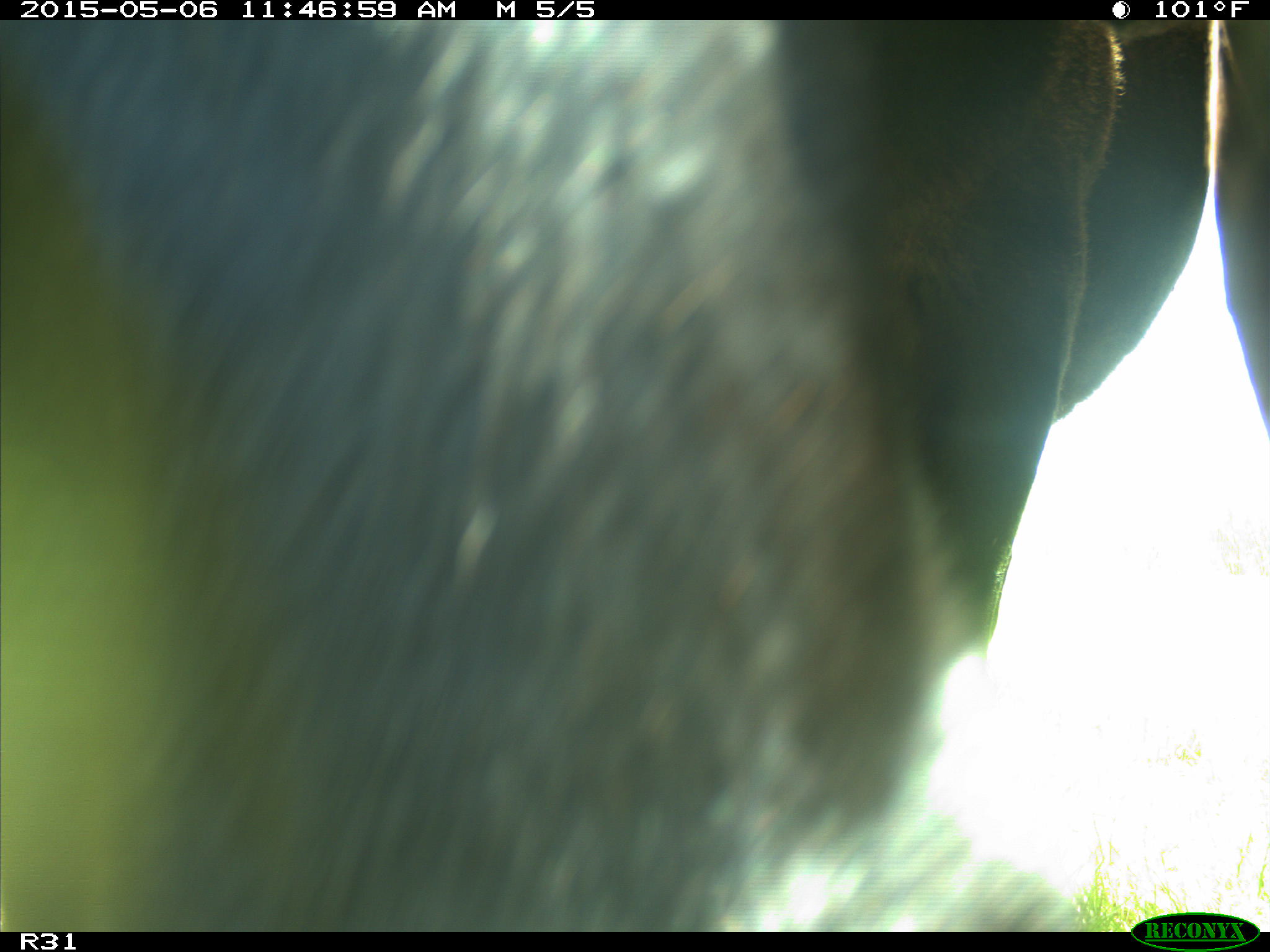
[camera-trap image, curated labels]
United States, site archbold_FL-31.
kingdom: Animalia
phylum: Chordata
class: Mammalia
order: Artiodactyla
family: Bovidae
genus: Bos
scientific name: Bos taurus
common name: domestic cow